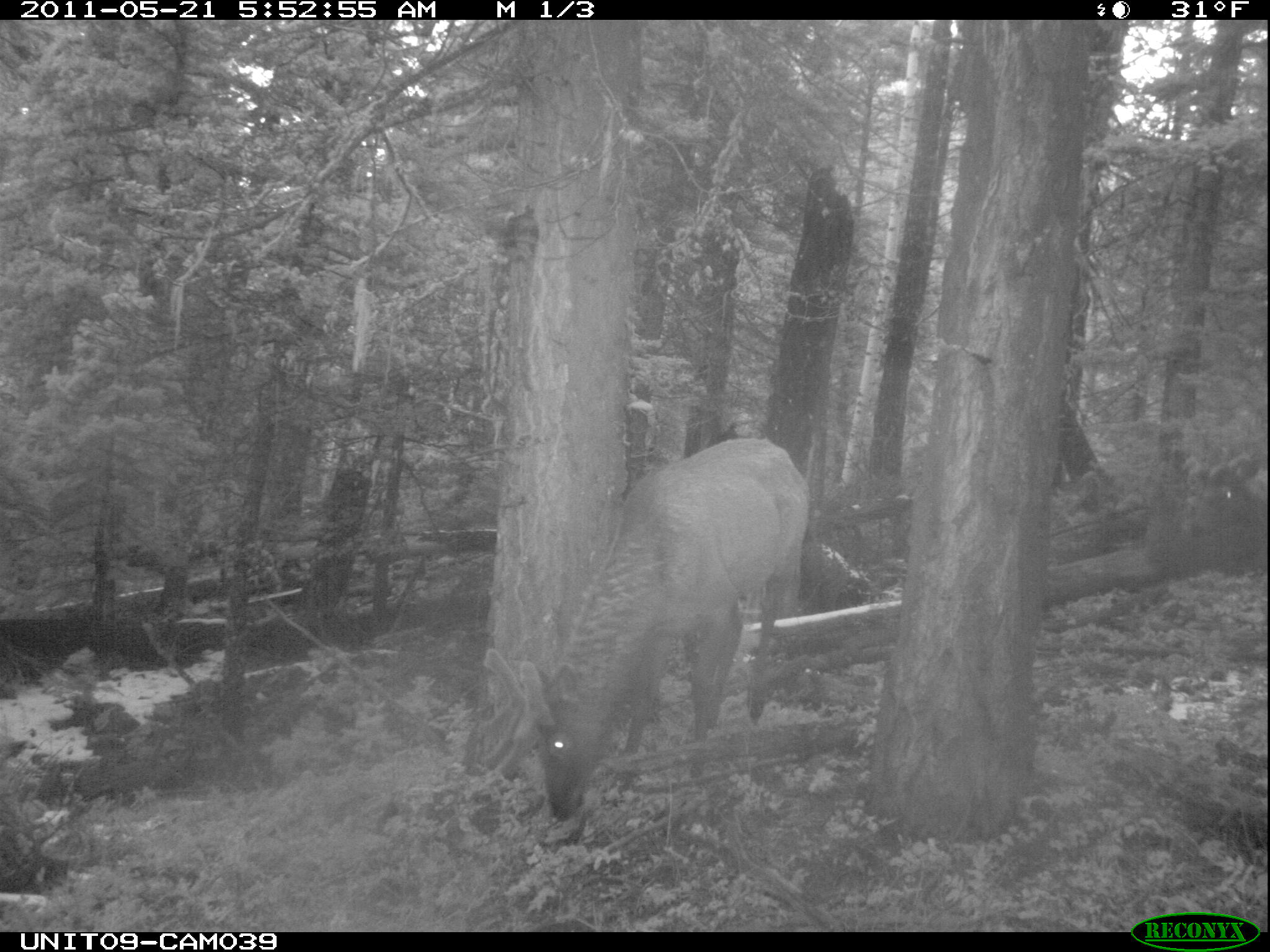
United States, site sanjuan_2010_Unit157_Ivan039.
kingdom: Animalia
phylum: Chordata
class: Mammalia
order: Artiodactyla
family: Cervidae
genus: Cervus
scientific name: Cervus elaphus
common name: red deer